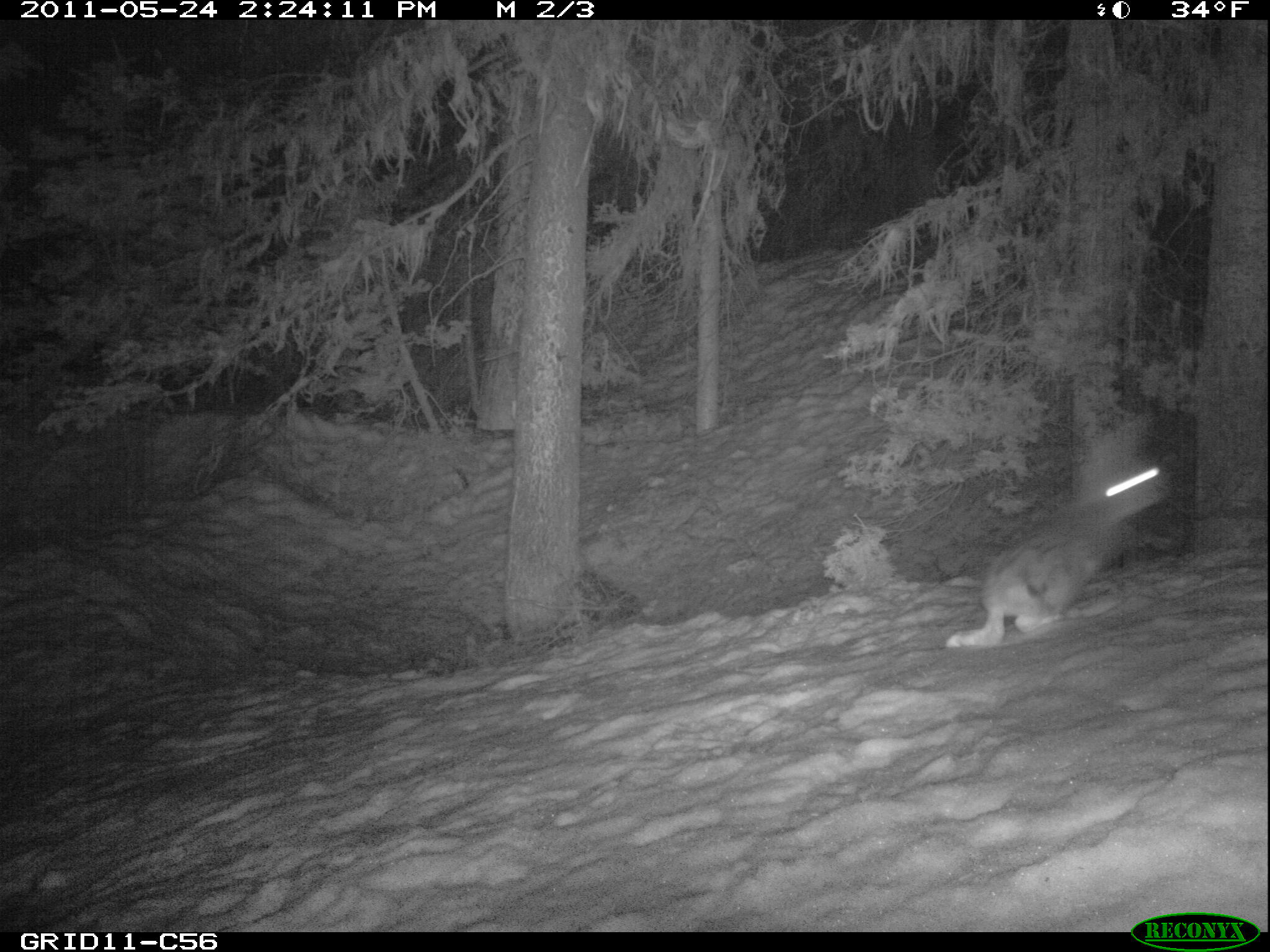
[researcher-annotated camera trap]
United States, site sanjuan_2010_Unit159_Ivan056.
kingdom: Animalia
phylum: Chordata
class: Mammalia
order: Lagomorpha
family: Leporidae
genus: Lepus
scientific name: Lepus americanus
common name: snowshoe hare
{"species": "Lepus americanus (snowshoe hare)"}